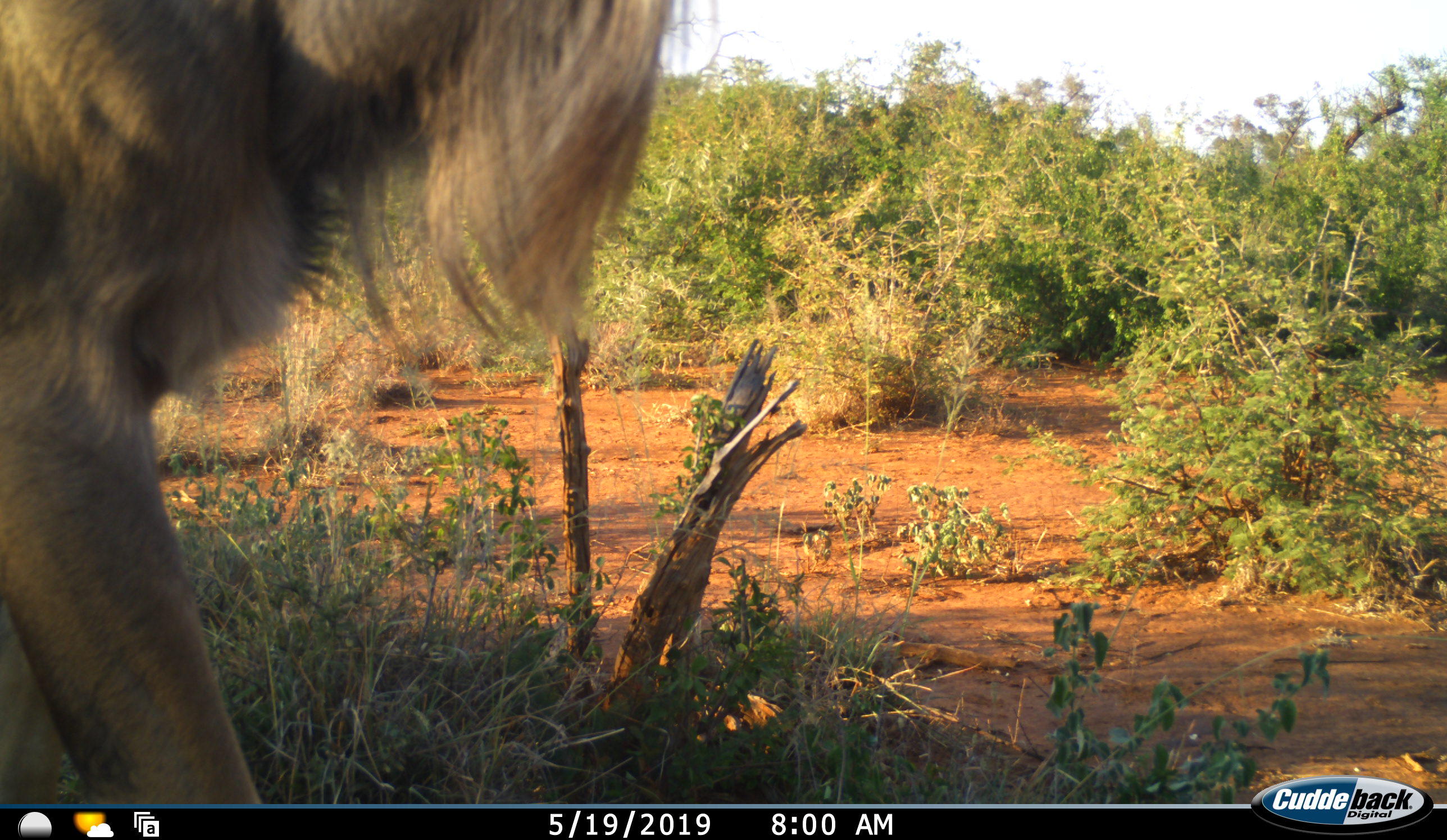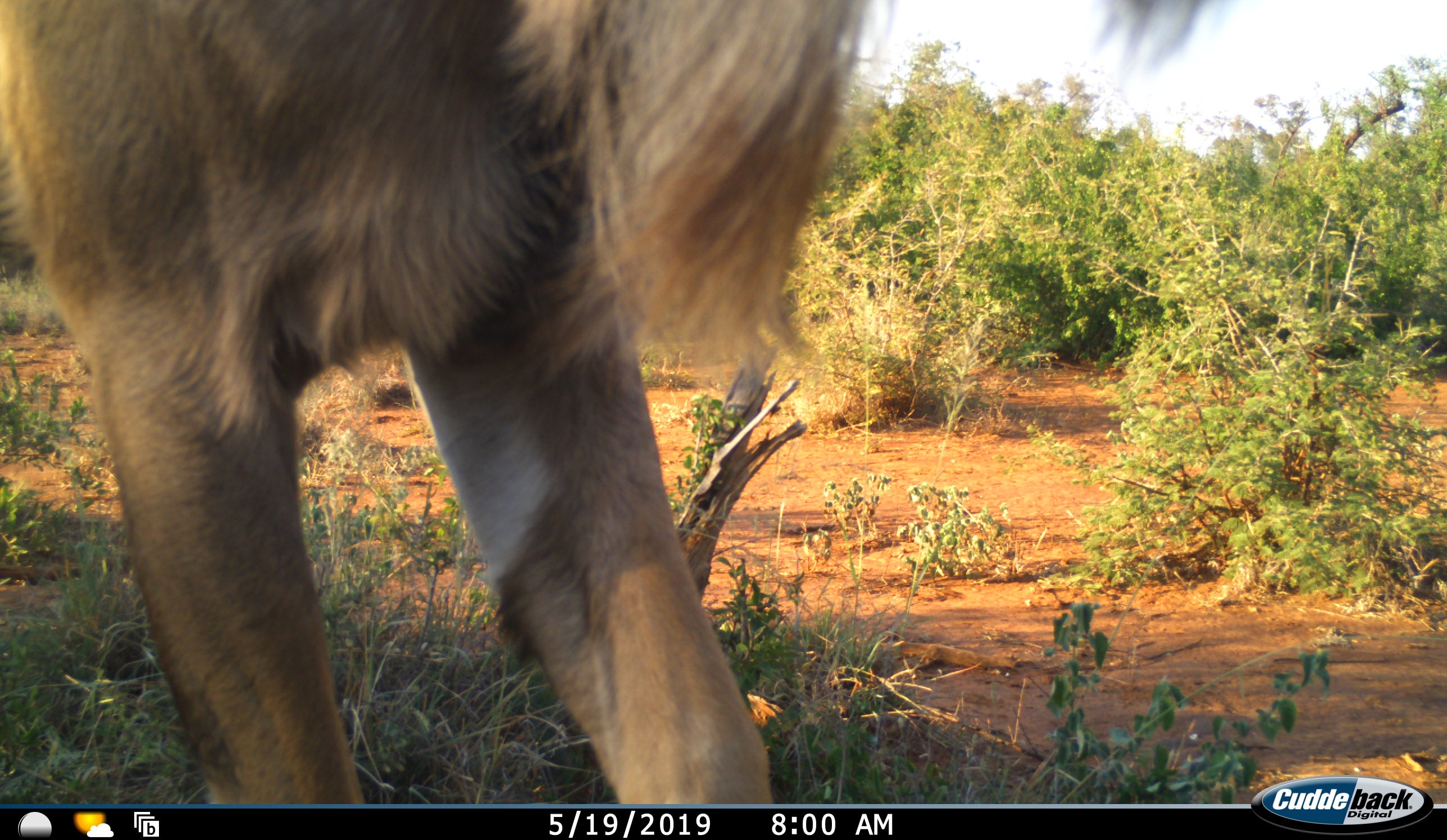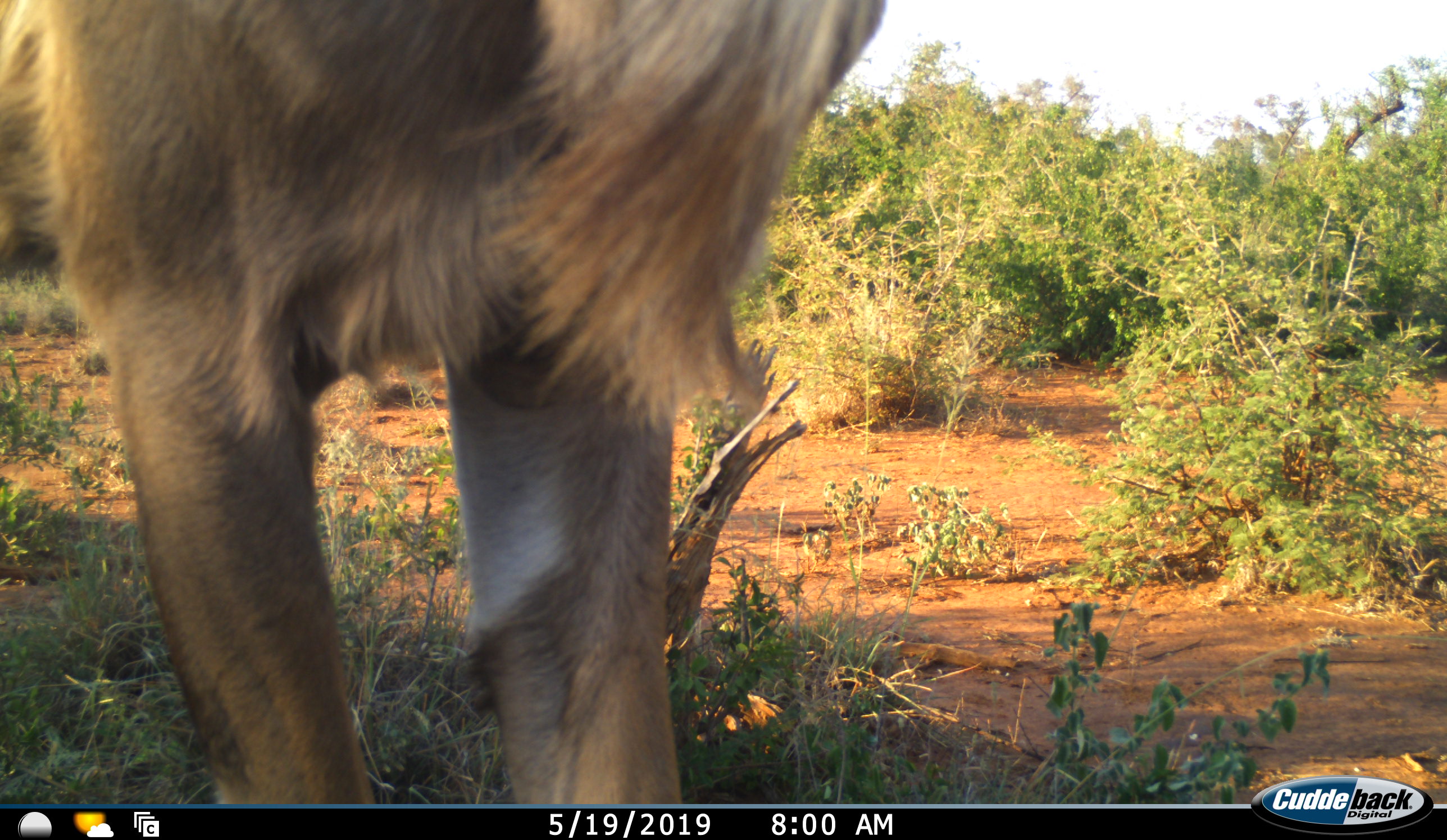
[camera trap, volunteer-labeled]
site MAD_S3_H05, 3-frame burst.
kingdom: Animalia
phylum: Chordata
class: Mammalia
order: Artiodactyla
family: Bovidae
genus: Tragelaphus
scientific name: Tragelaphus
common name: kudu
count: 1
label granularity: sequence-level